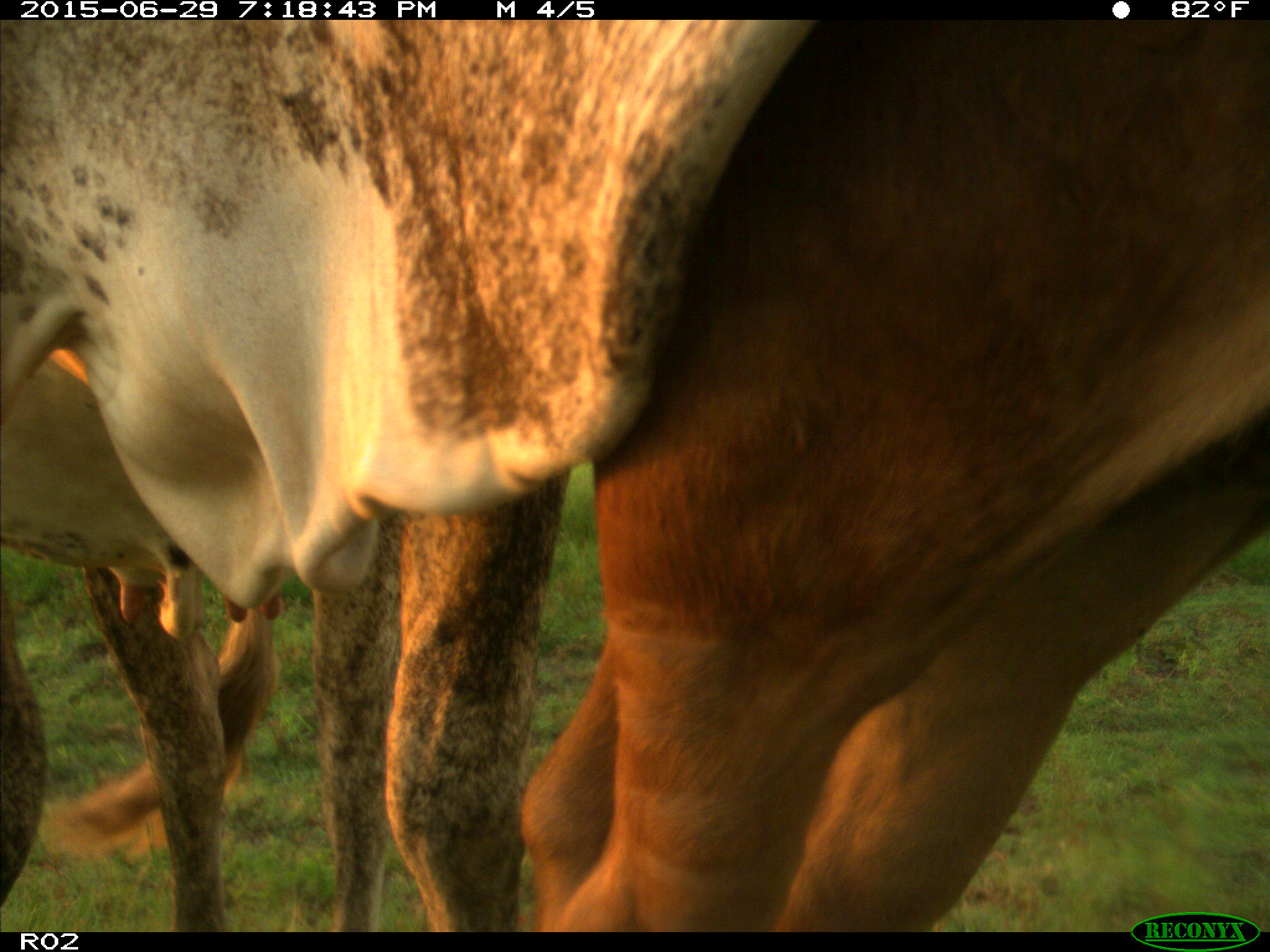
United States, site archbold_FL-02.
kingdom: Animalia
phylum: Chordata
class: Mammalia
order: Artiodactyla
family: Bovidae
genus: Bos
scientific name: Bos taurus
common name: domestic cow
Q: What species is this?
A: Bos taurus (domestic cow).